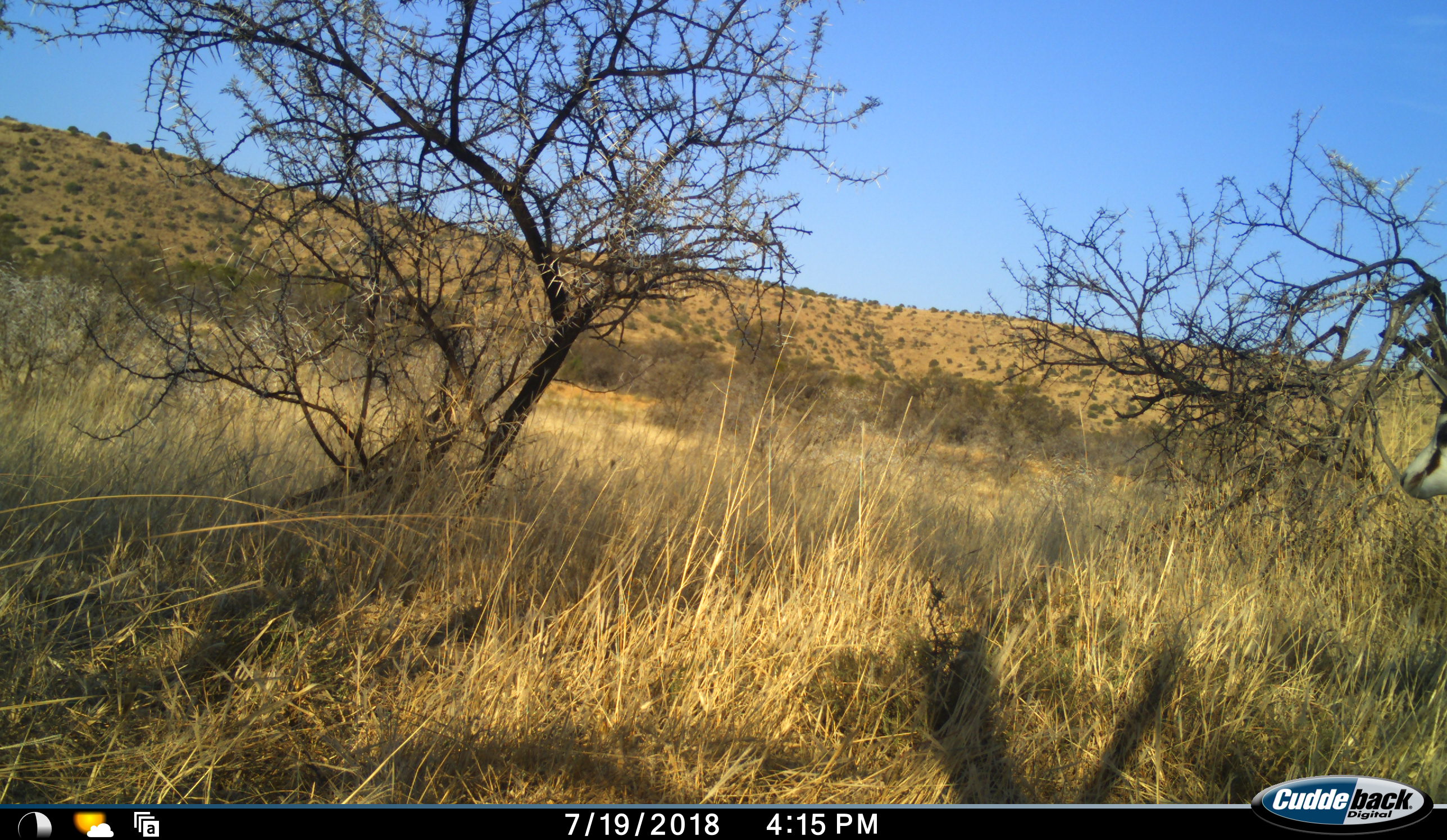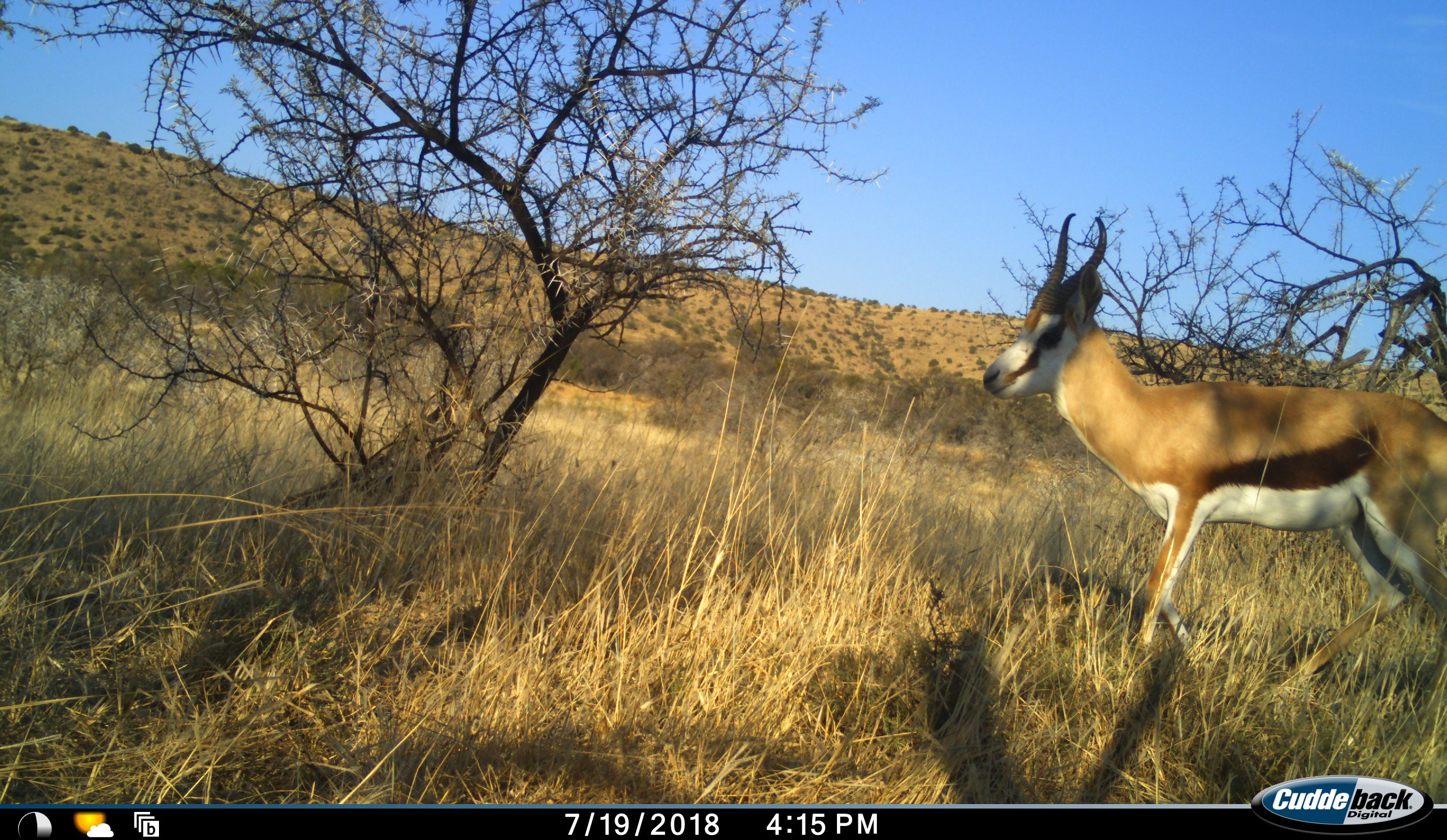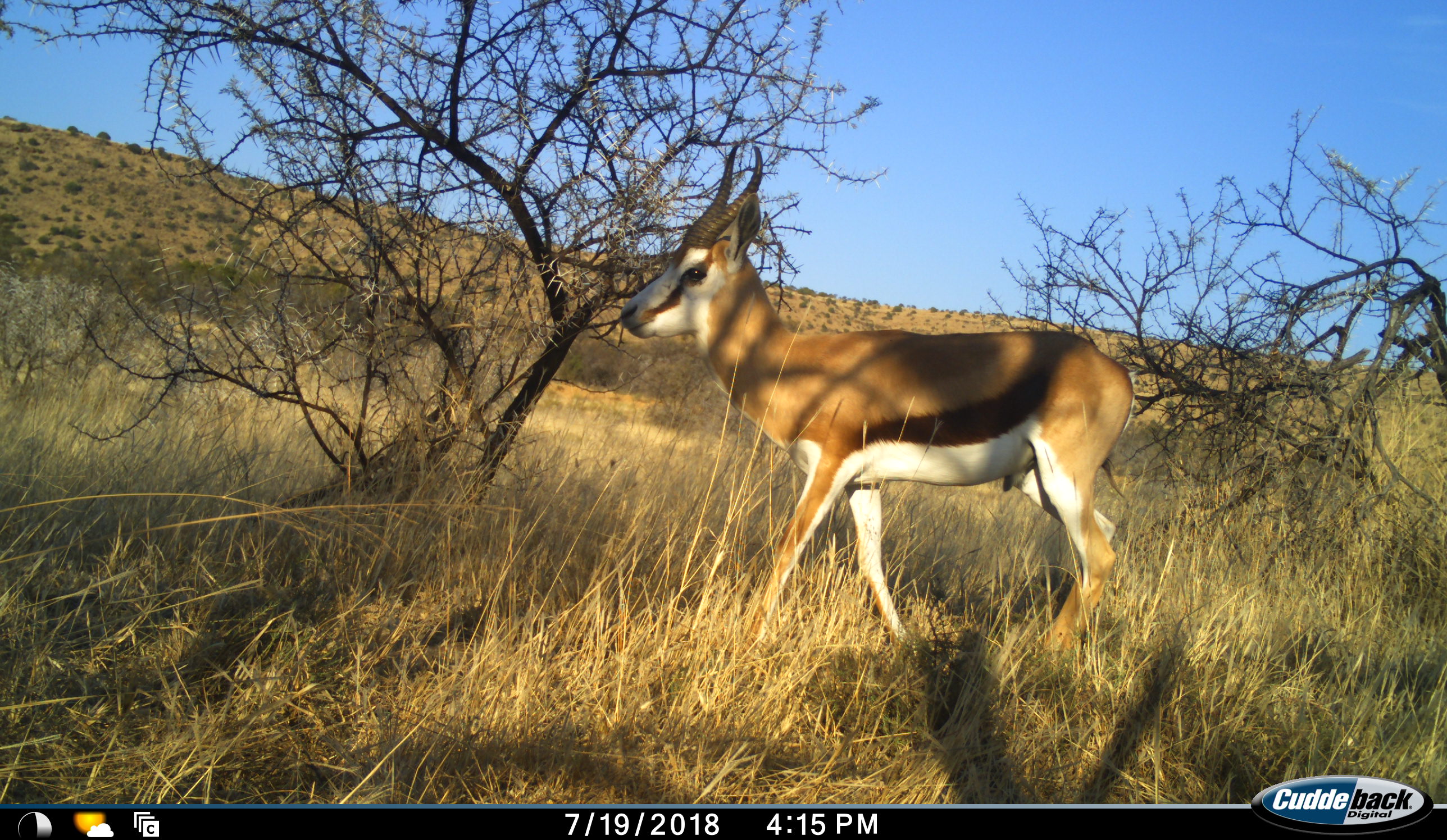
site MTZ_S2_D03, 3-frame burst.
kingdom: Animalia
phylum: Chordata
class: Mammalia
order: Artiodactyla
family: Bovidae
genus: Antidorcas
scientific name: Antidorcas marsupialis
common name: springbok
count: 1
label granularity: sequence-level